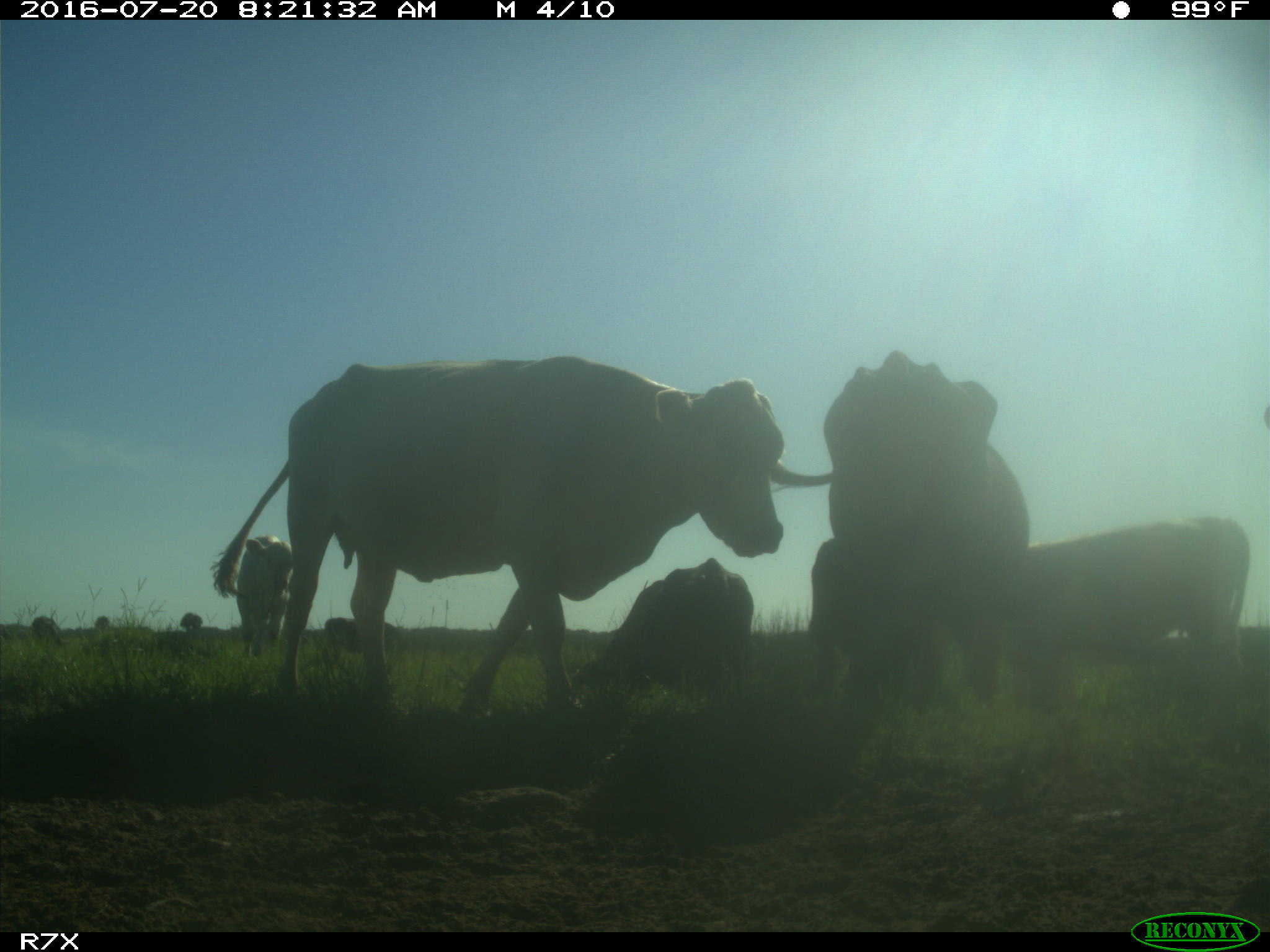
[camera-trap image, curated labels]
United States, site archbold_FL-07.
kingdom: Animalia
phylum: Chordata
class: Mammalia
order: Artiodactyla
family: Bovidae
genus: Bos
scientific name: Bos taurus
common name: domestic cow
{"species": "Bos taurus (domestic cow)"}